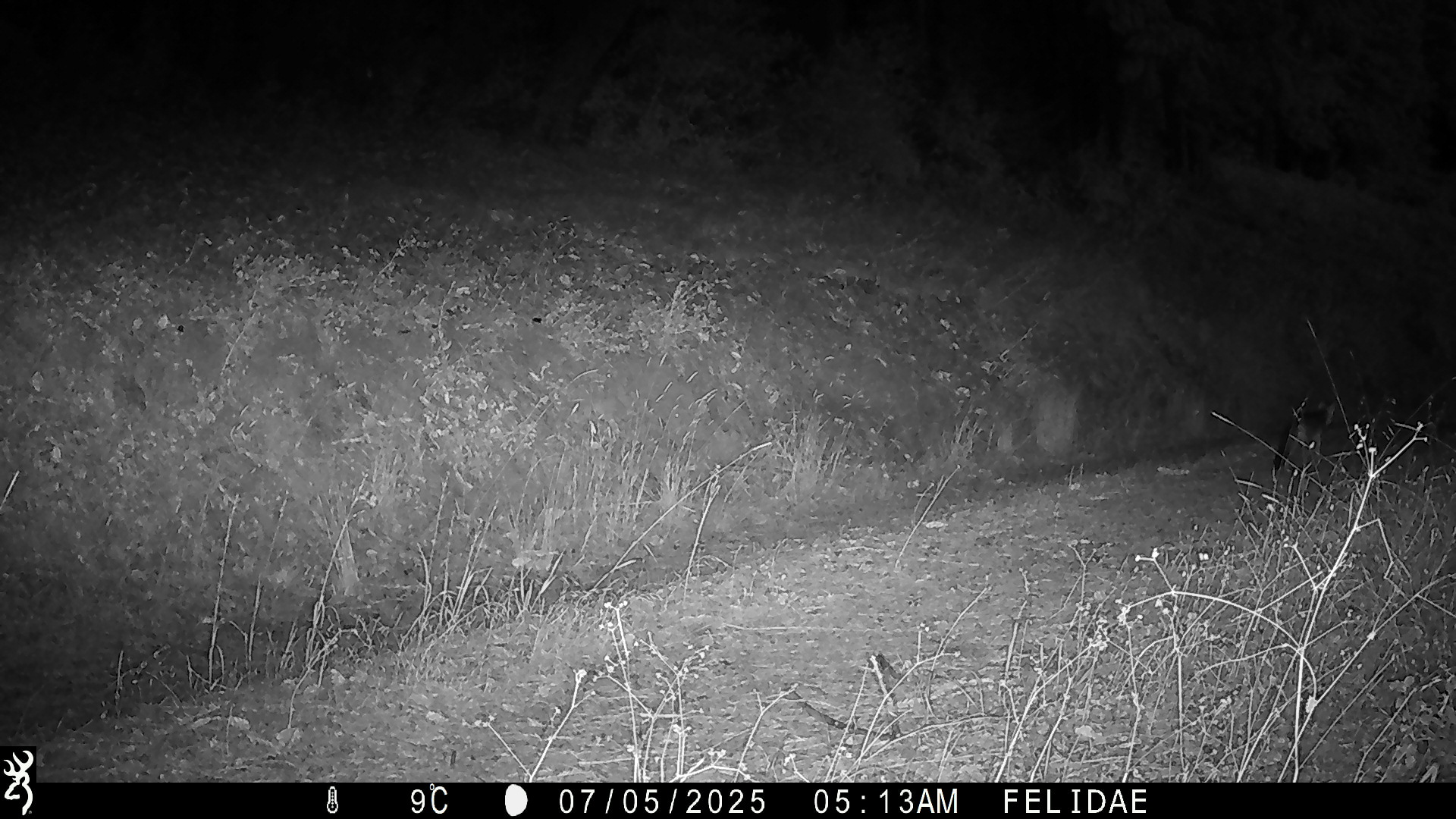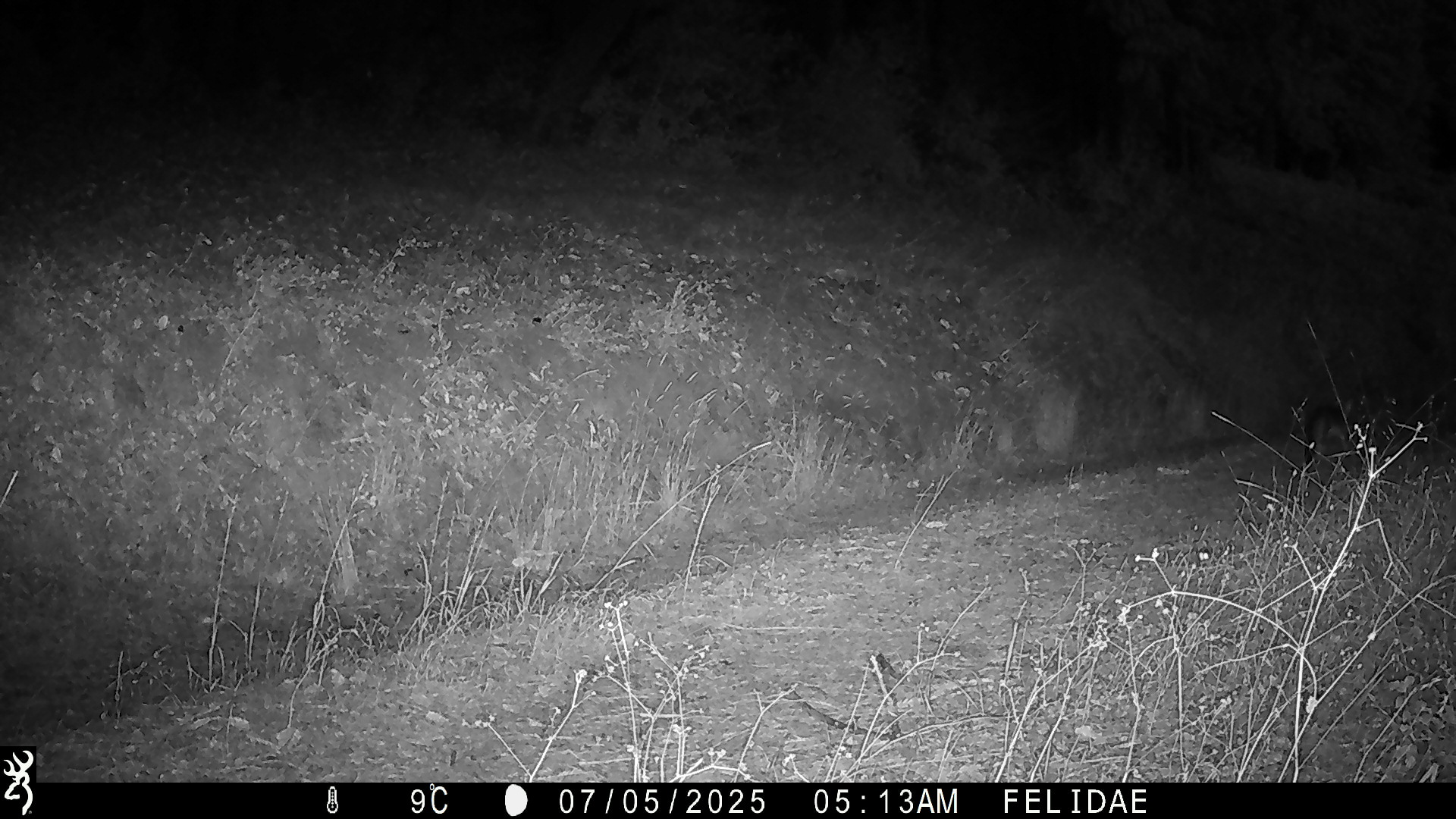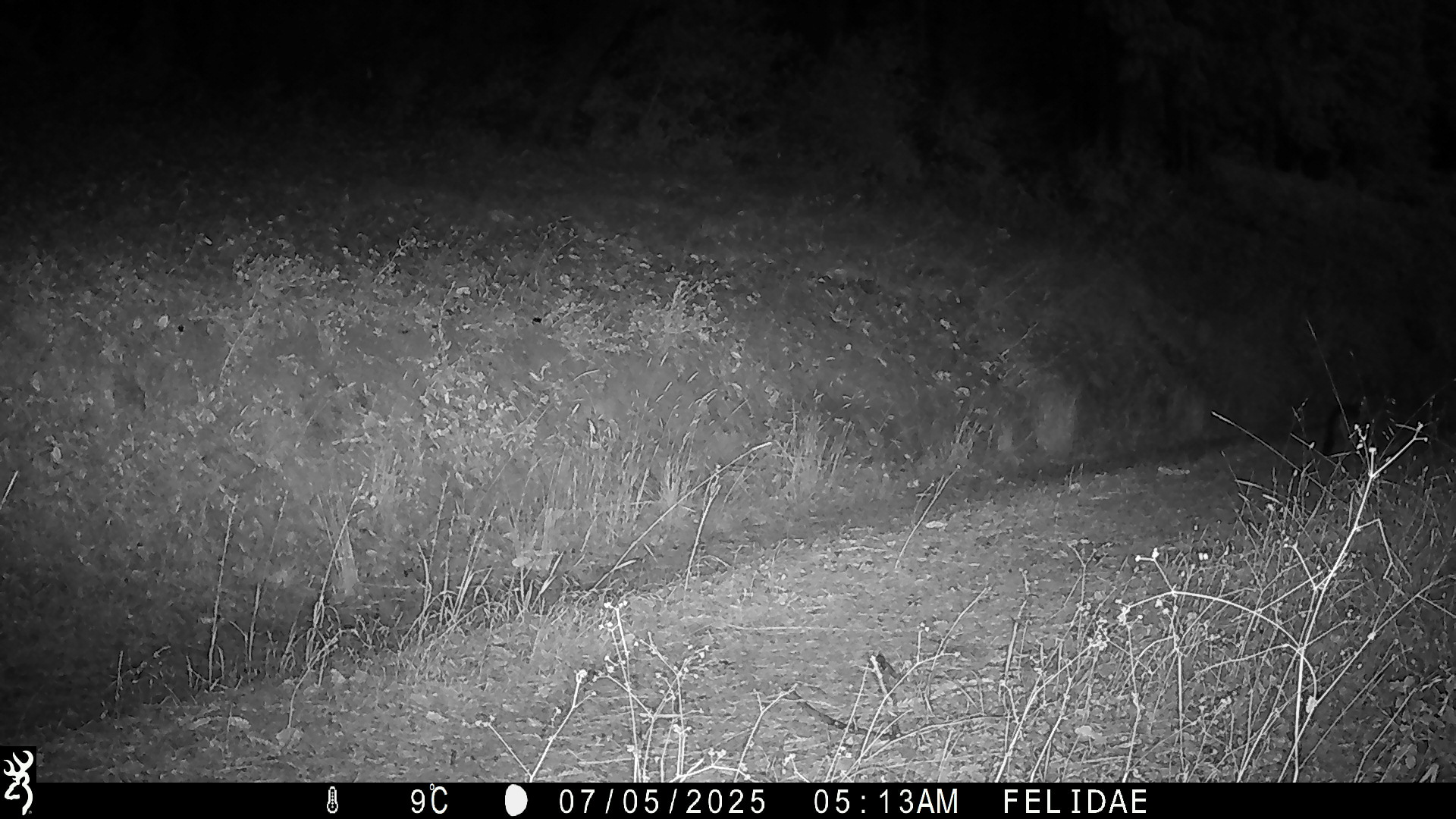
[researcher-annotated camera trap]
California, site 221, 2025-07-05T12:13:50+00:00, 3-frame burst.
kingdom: Animalia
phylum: Chordata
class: Mammalia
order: Carnivora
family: Canidae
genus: Urocyon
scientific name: Urocyon cinereoargenteus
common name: gray fox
Gray fox (Urocyon cinereoargenteus).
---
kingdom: Animalia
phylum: Chordata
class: Mammalia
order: Lagomorpha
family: Leporidae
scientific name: Leporidae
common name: rabbit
Rabbit (Leporidae).